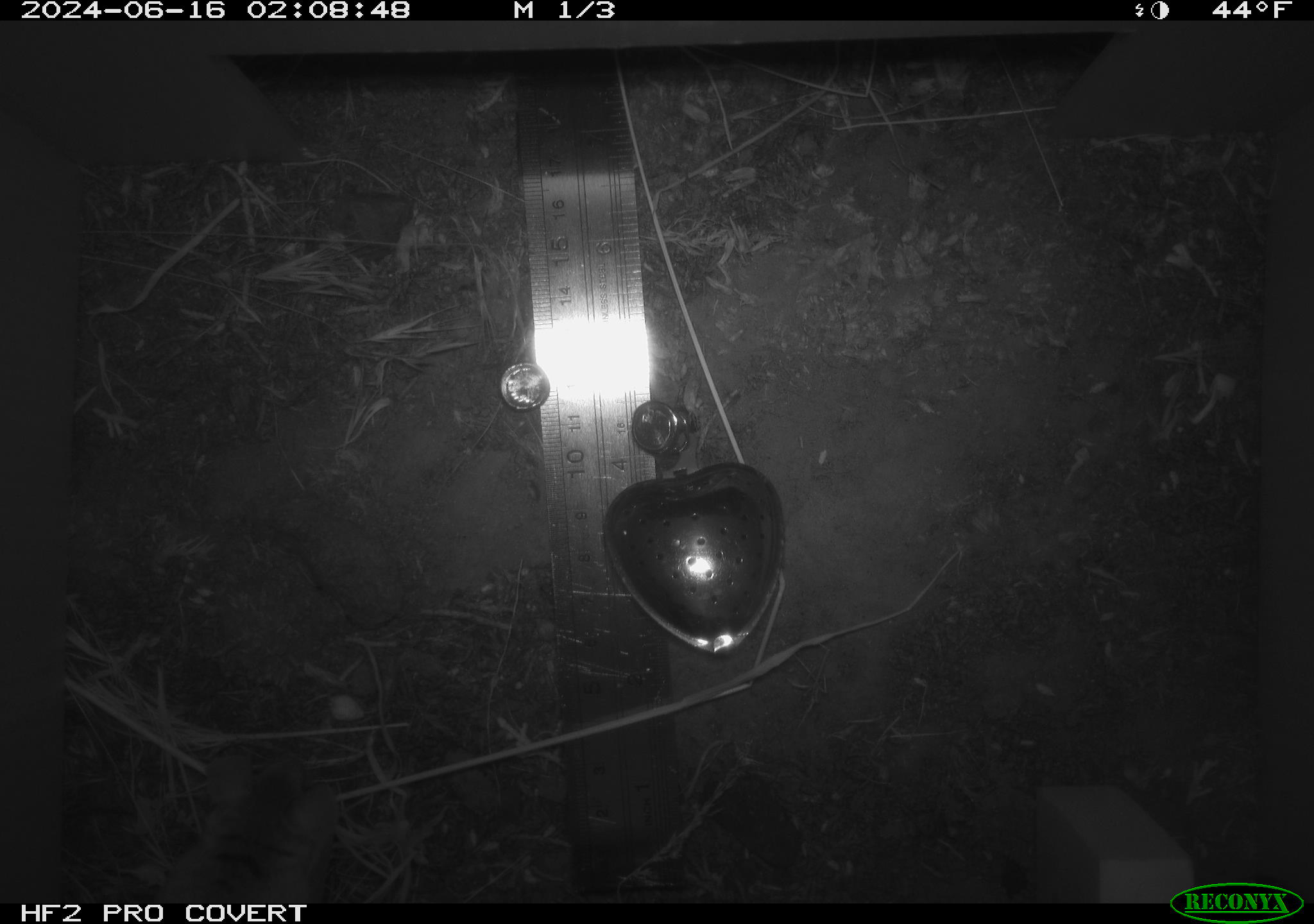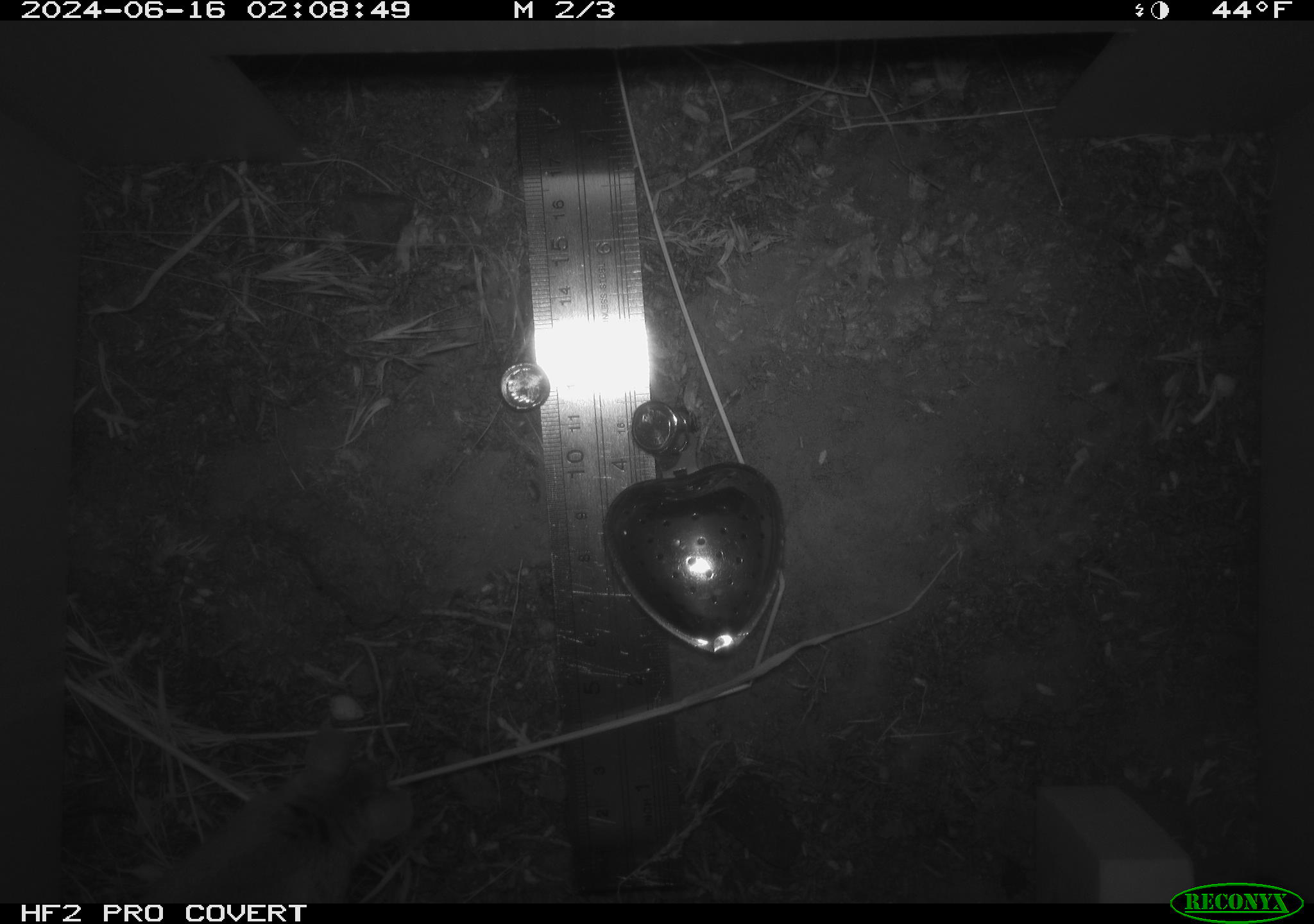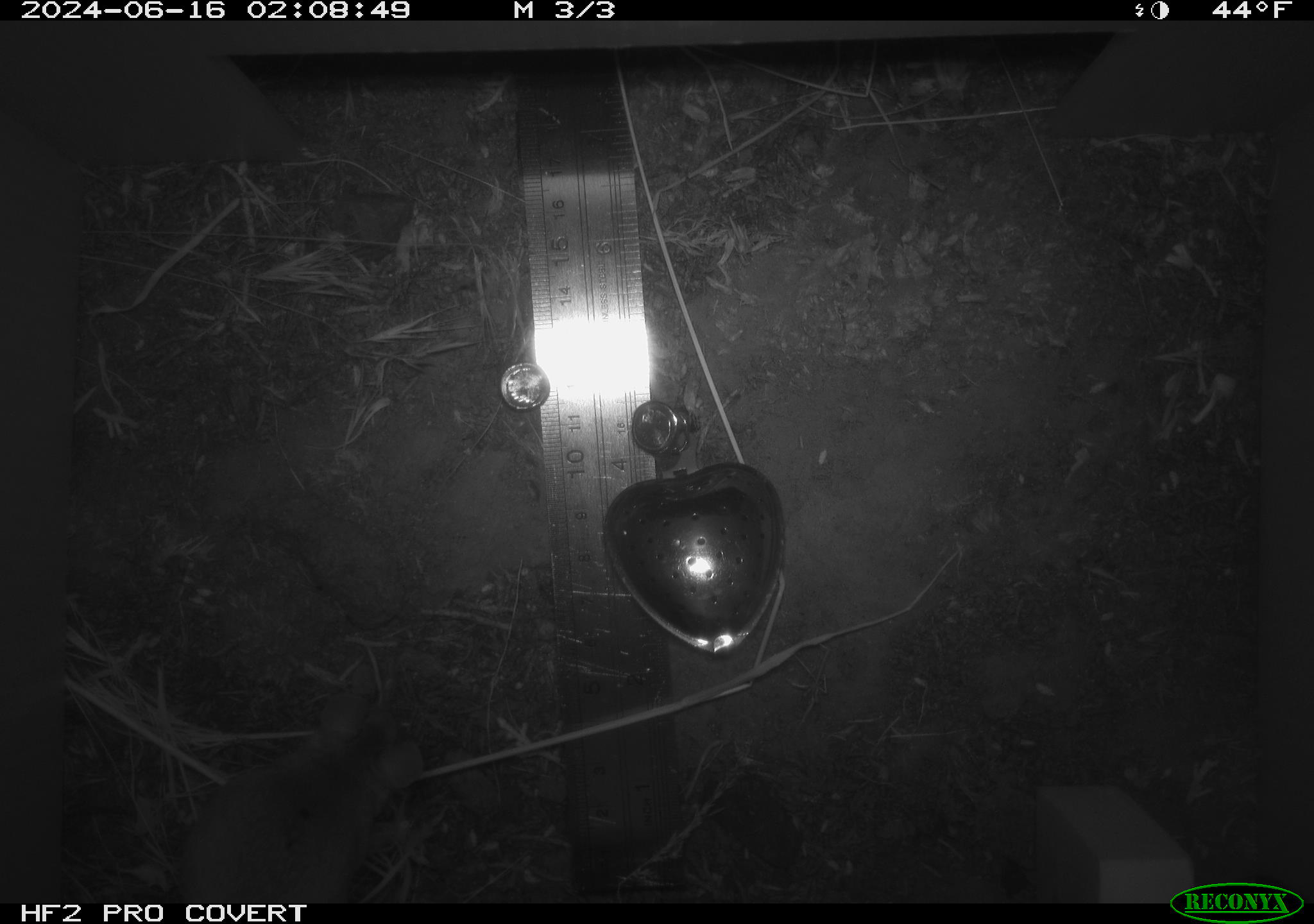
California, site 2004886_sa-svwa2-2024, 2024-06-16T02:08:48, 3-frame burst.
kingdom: Animalia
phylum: Chordata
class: Mammalia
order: Rodentia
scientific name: Rodentia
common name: mouse species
Mouse species (Rodentia).